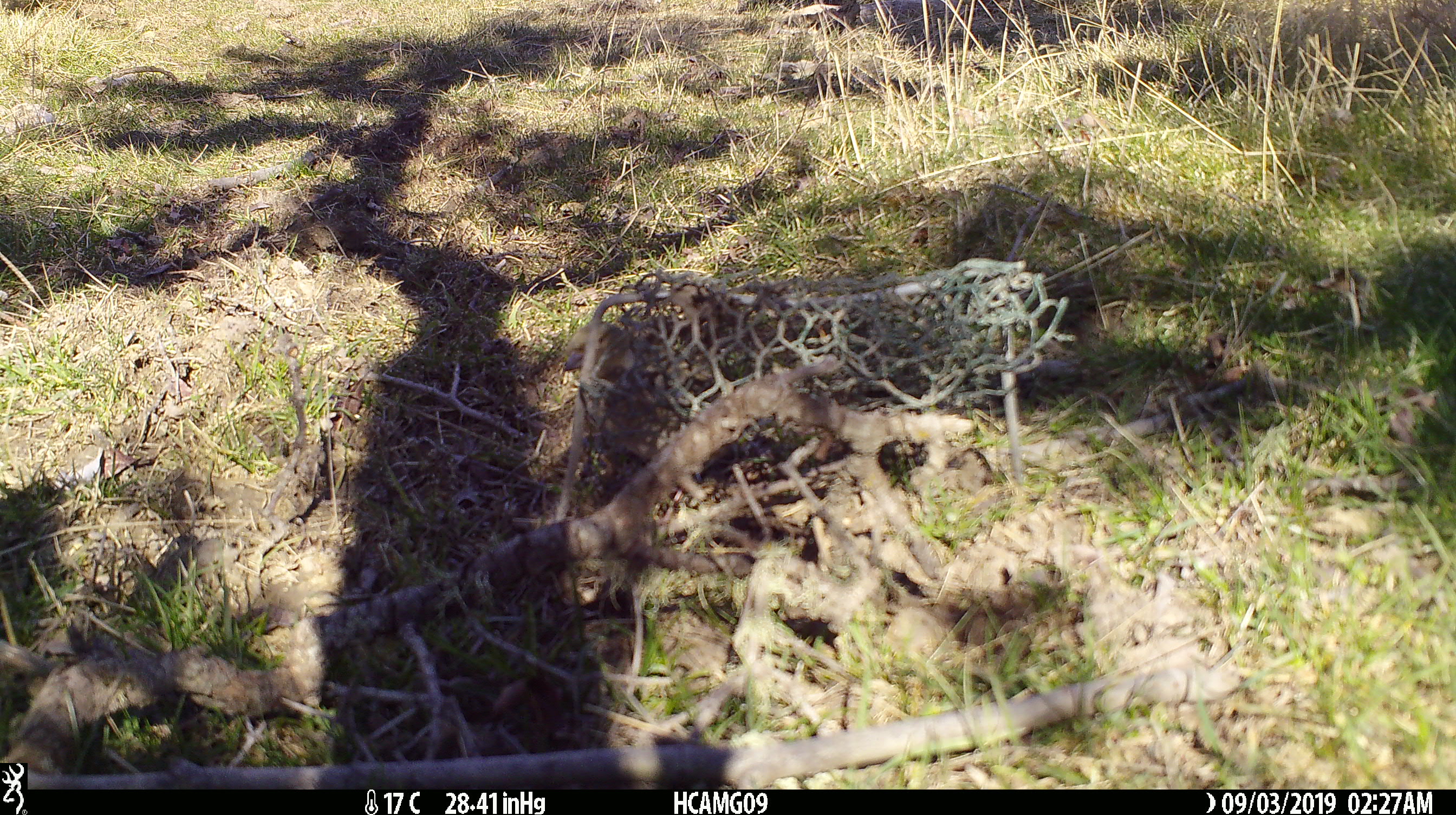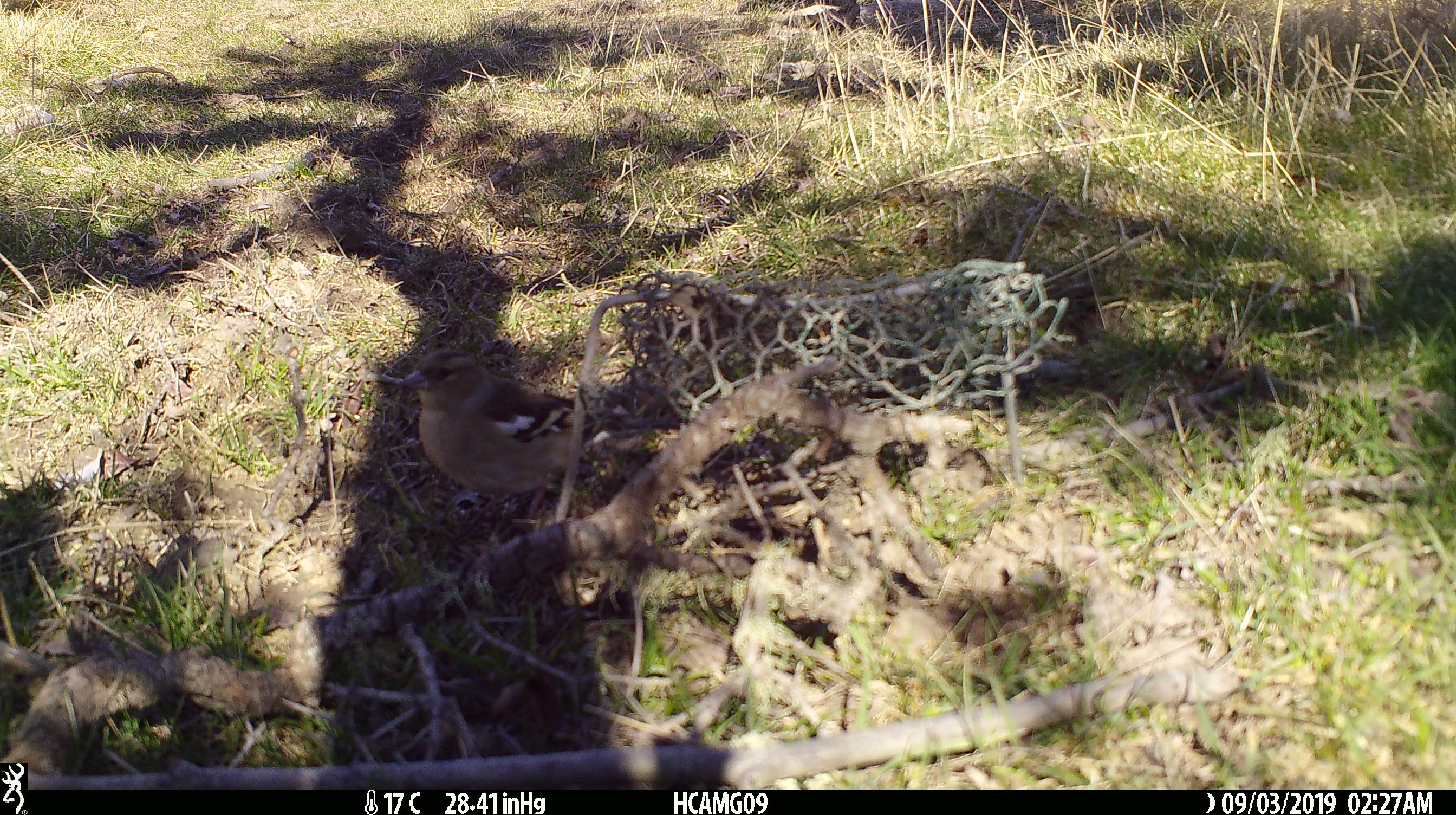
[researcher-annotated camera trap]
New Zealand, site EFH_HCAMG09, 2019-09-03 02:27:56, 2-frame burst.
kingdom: Animalia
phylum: Chordata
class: Aves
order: Passeriformes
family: Fringillidae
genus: Fringilla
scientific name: Fringilla coelebs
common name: common chaffinch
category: chaffinch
Chaffinch (common chaffinch) (Fringilla coelebs).